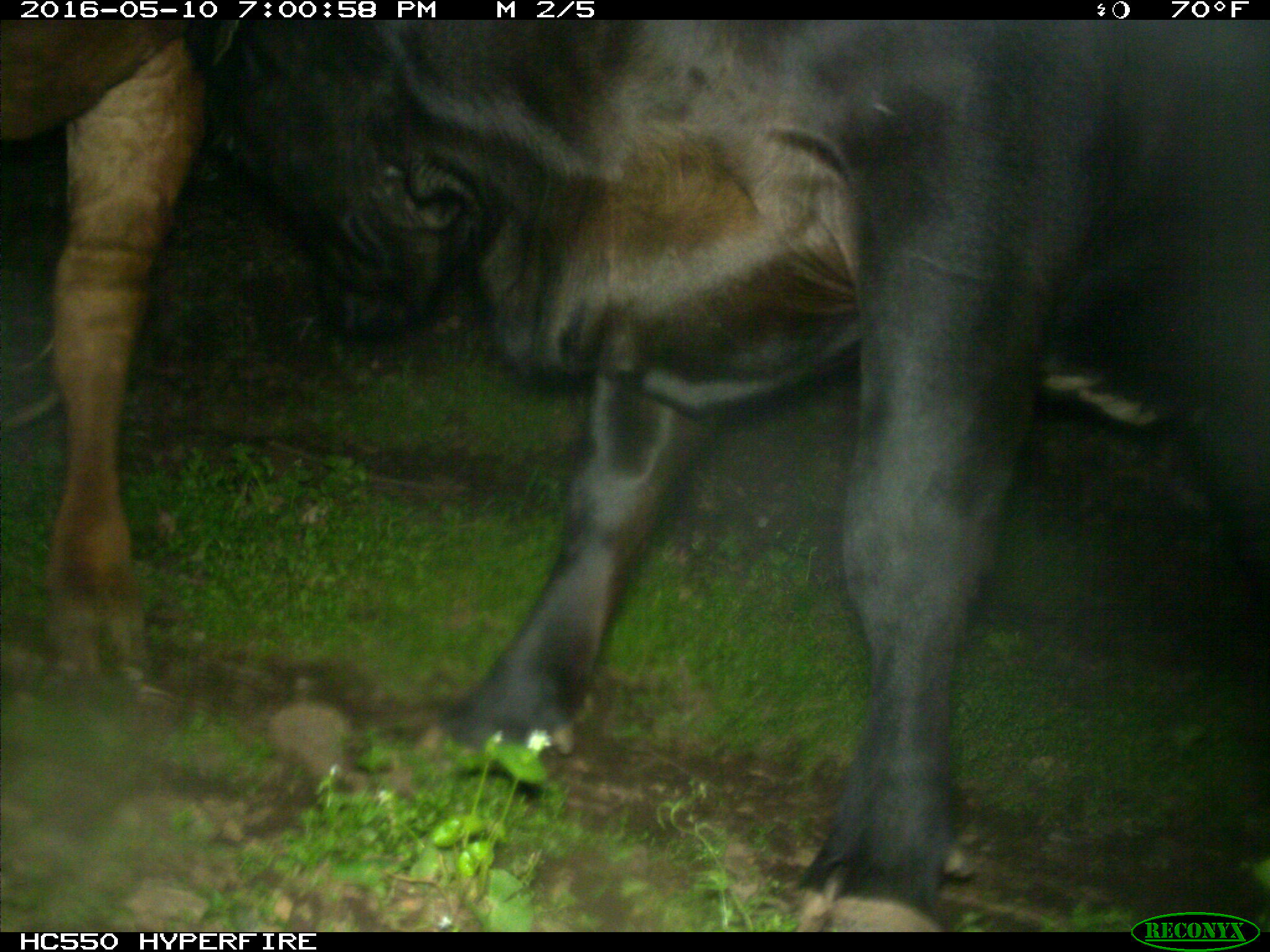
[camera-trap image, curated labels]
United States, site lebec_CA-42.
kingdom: Animalia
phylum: Chordata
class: Mammalia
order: Artiodactyla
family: Bovidae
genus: Bos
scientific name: Bos taurus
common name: domestic cow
Bos taurus (domestic cow).